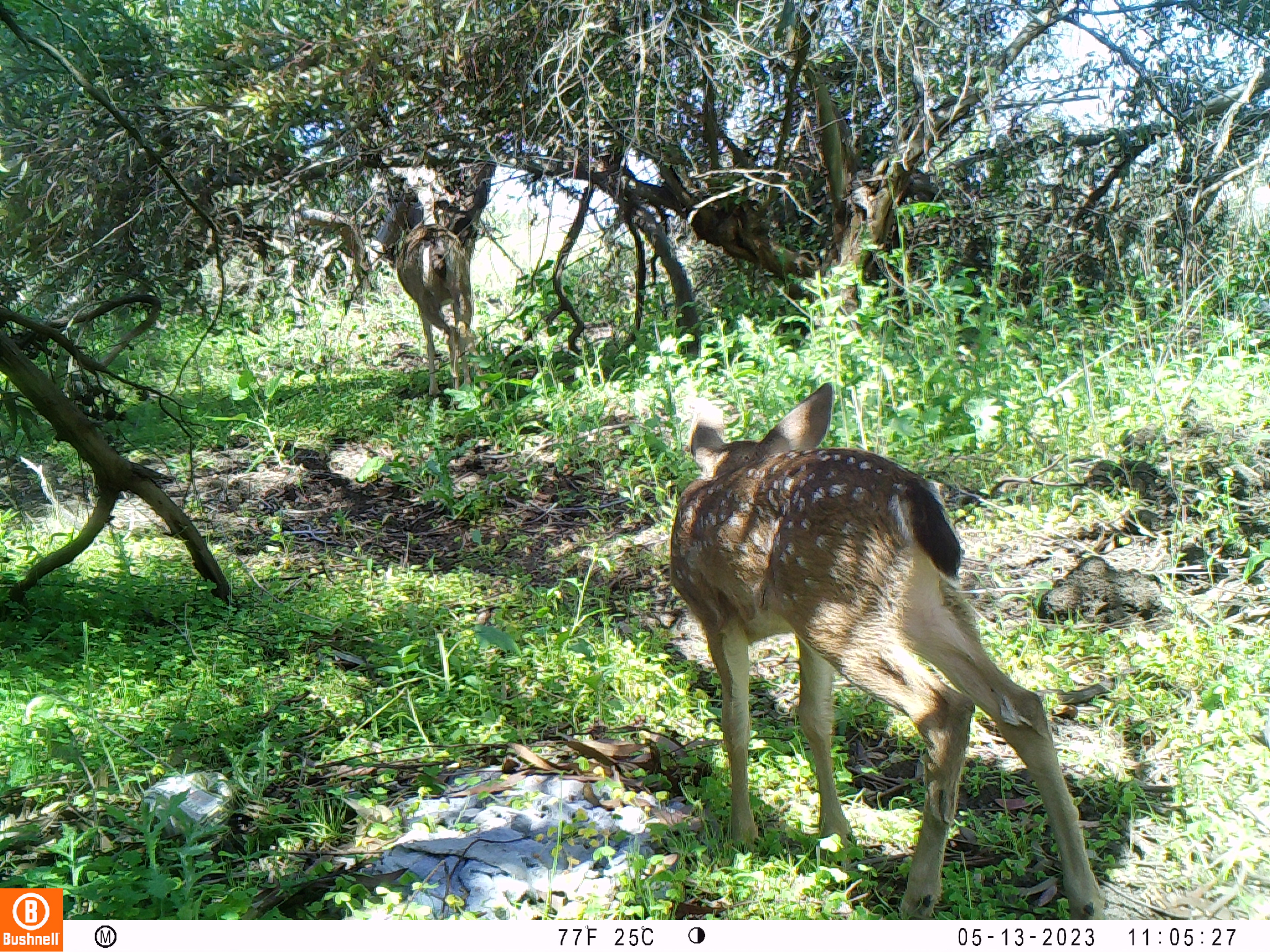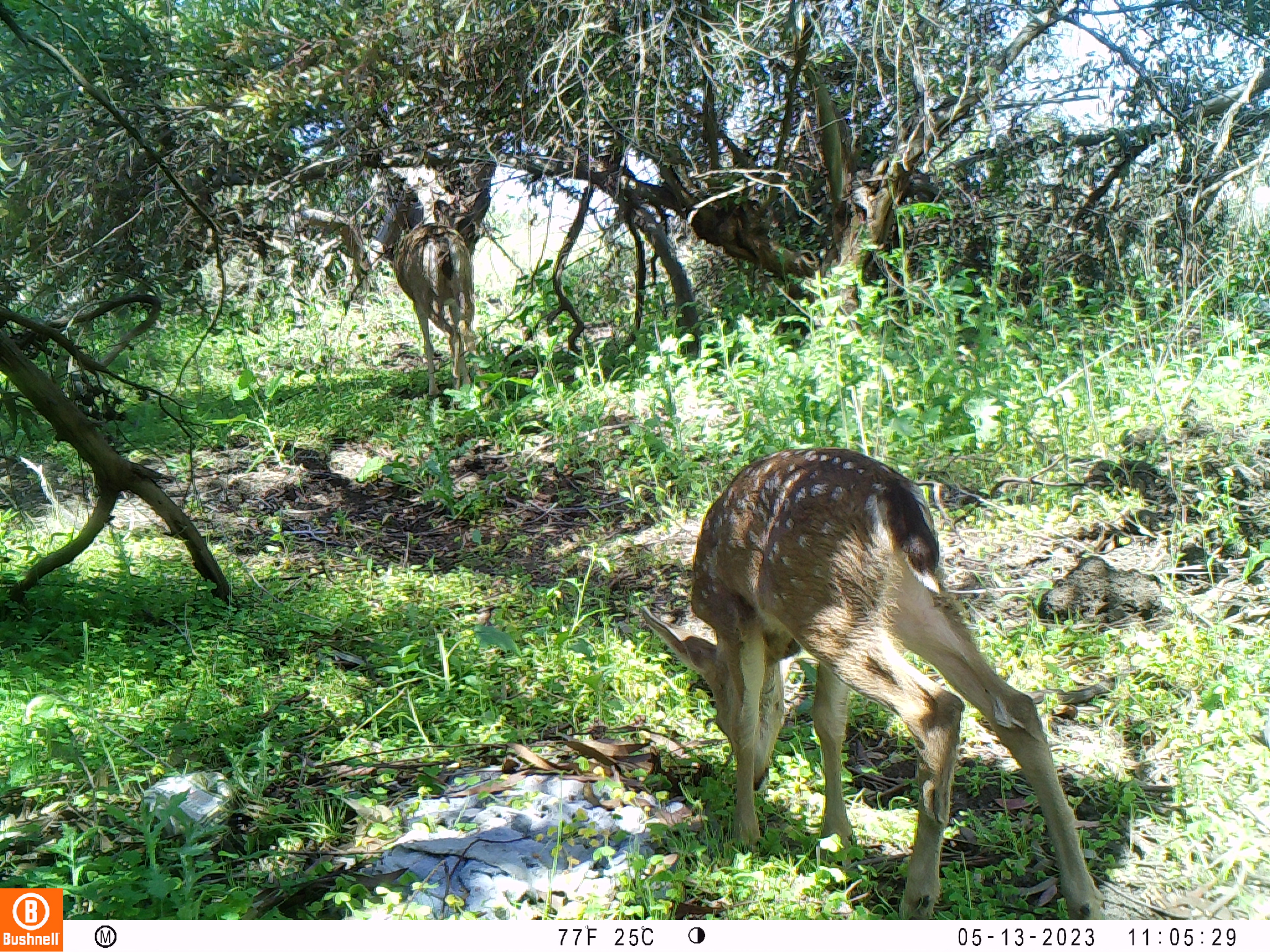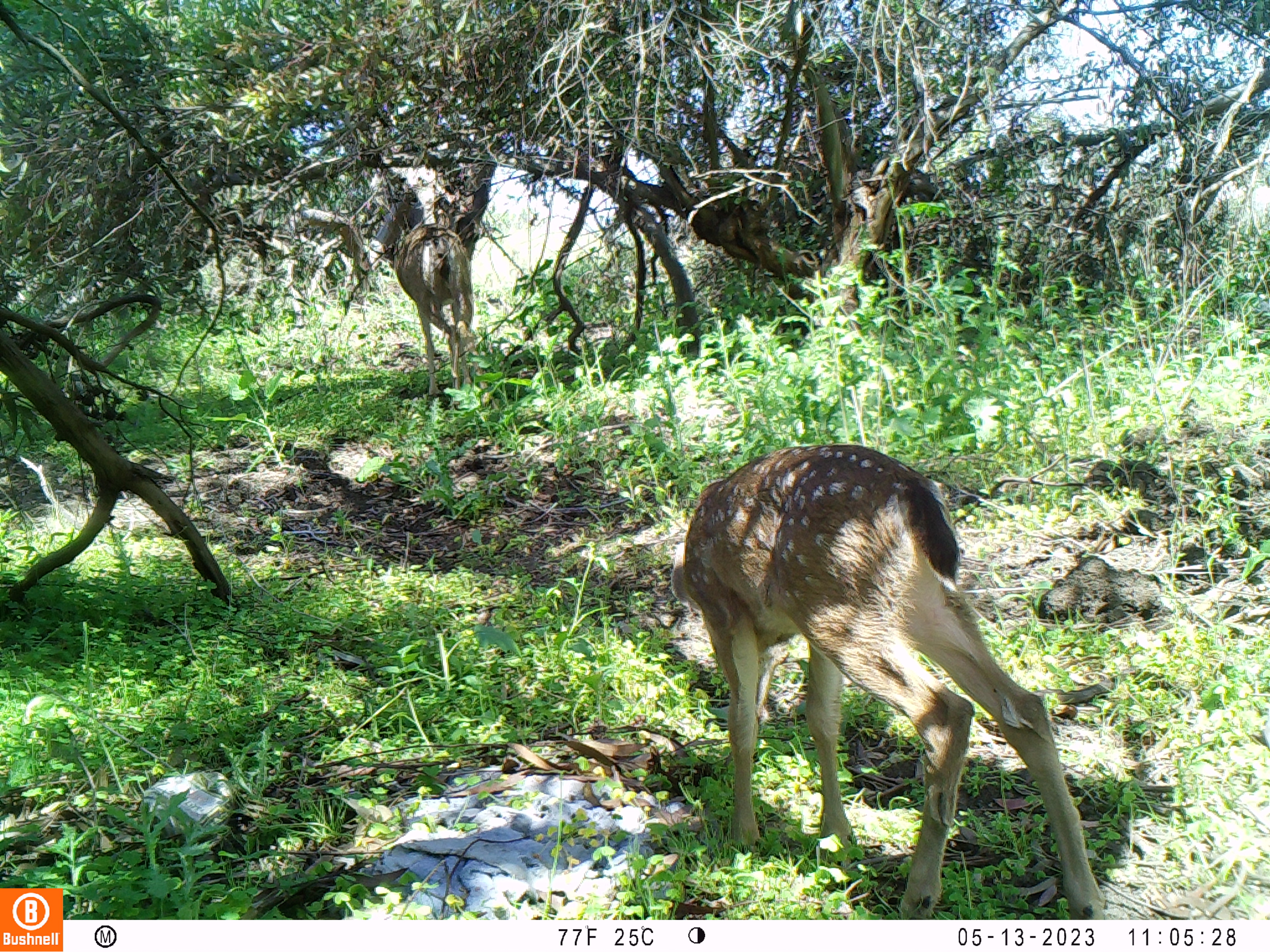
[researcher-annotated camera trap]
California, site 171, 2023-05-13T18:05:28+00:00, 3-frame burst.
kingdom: Animalia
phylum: Chordata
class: Mammalia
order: Artiodactyla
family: Cervidae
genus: Odocoileus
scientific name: Odocoileus hemionus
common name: mule deer